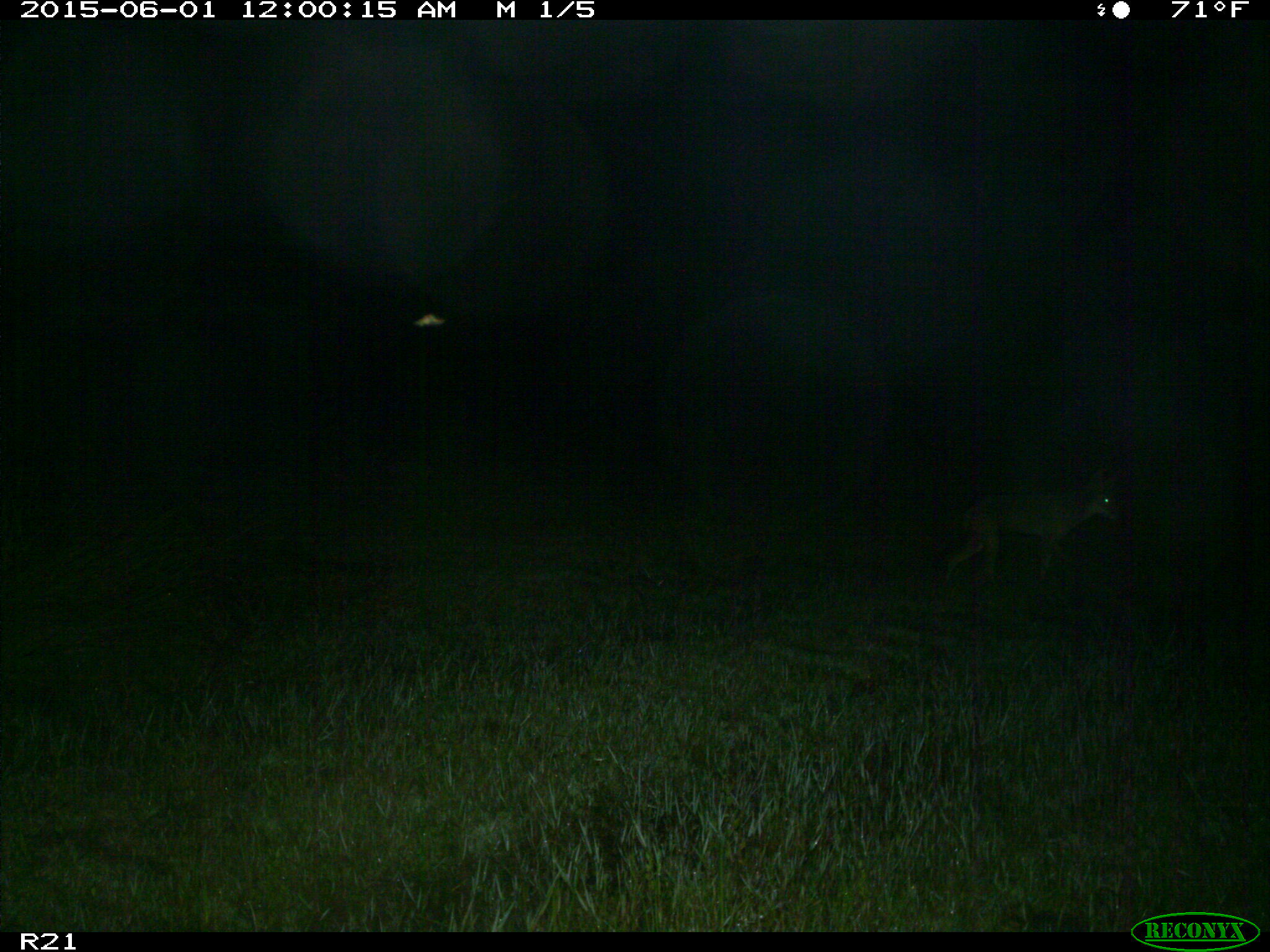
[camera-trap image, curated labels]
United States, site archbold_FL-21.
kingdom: Animalia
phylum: Chordata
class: Mammalia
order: Carnivora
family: Canidae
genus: Canis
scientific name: Canis latrans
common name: coyote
Canis latrans (coyote).